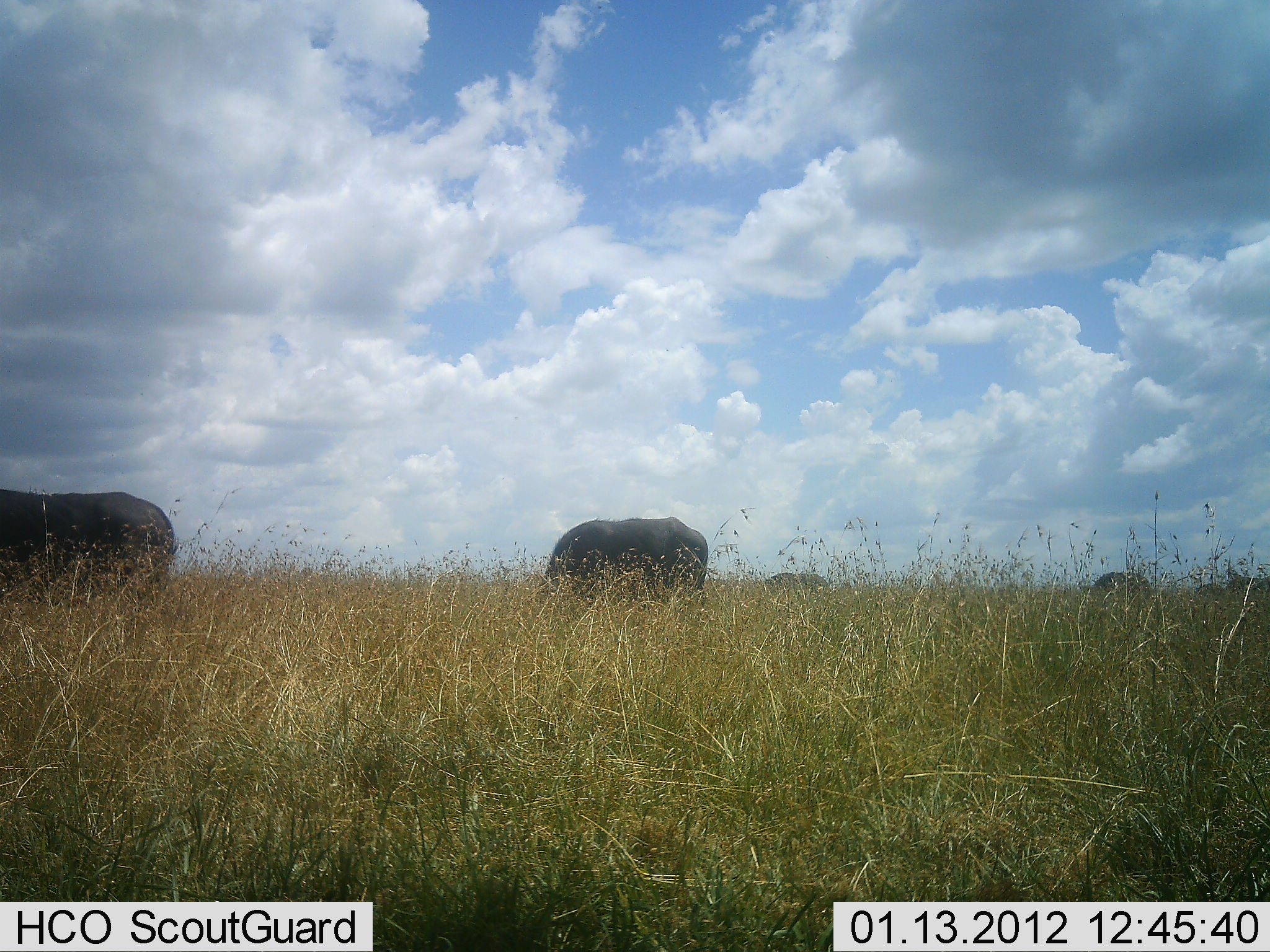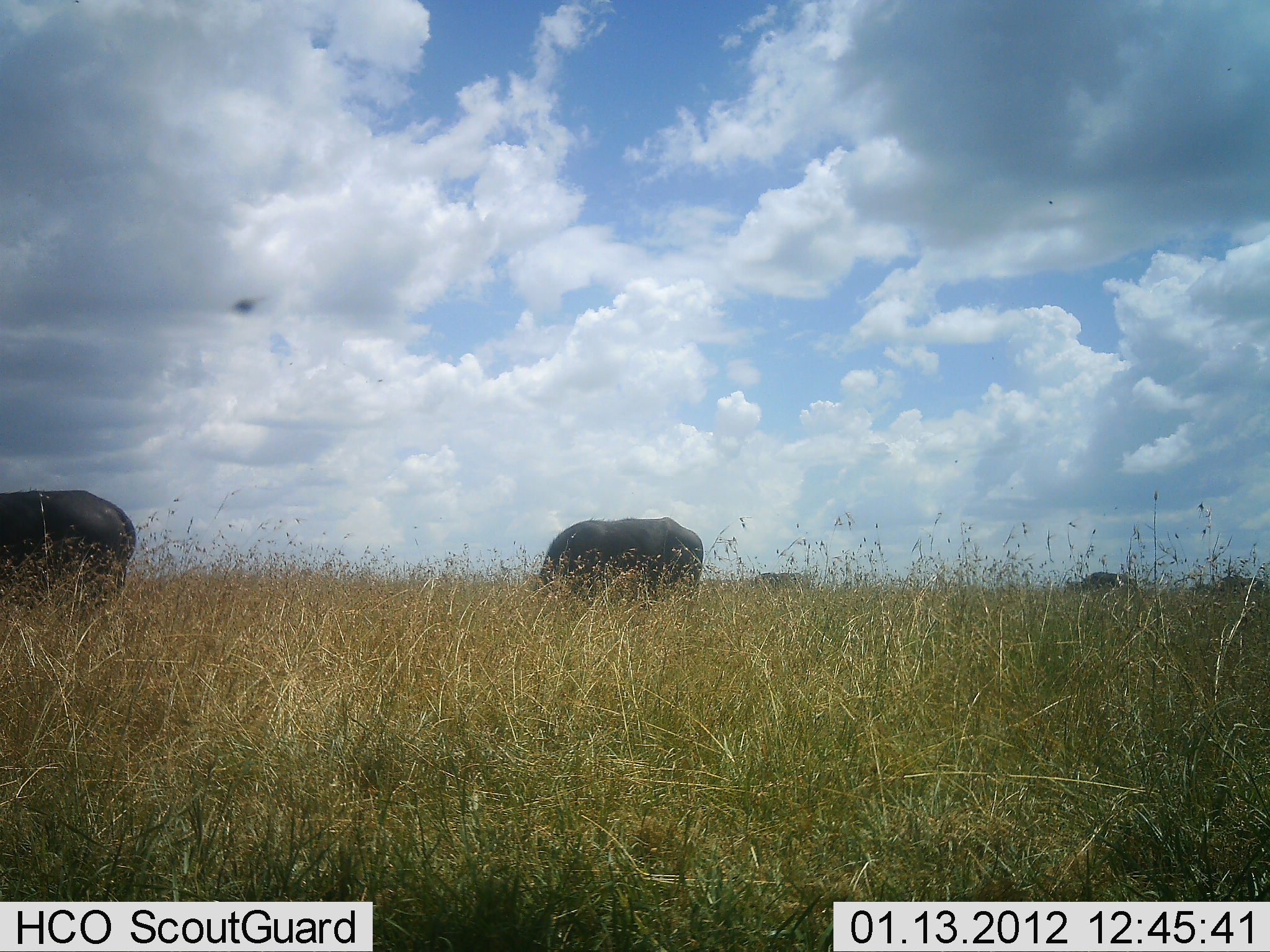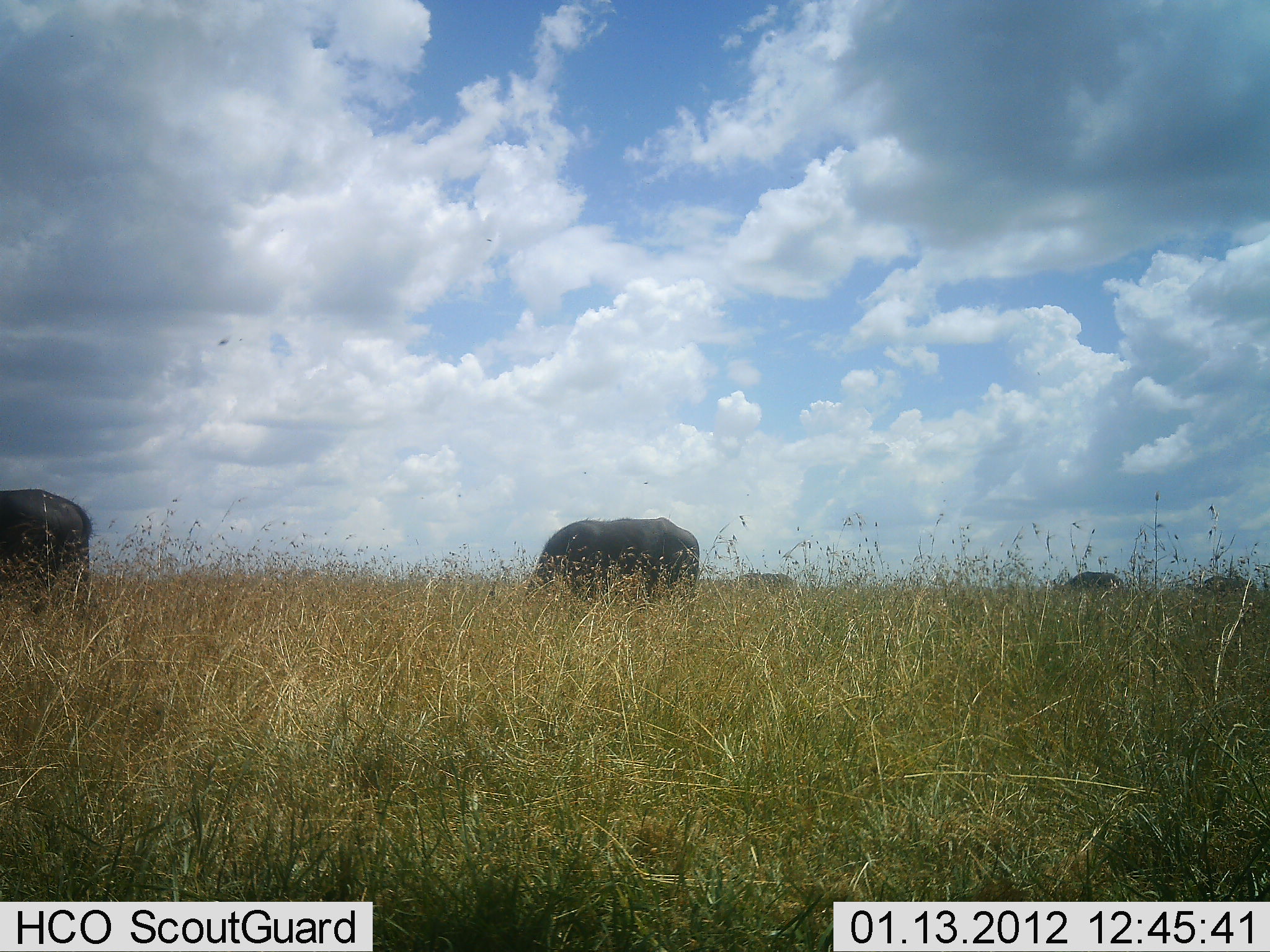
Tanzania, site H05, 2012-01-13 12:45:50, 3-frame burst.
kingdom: Animalia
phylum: Chordata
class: Mammalia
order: Artiodactyla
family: Bovidae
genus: Syncerus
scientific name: Syncerus caffer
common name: cape buffalo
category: buffalo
Buffalo (cape buffalo) (Syncerus caffer), count 5. Behavior (volunteer vote fractions): standing 22%, resting 0%, moving 33%, interacting 0%. Young present (vote fraction): 0%. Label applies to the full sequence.